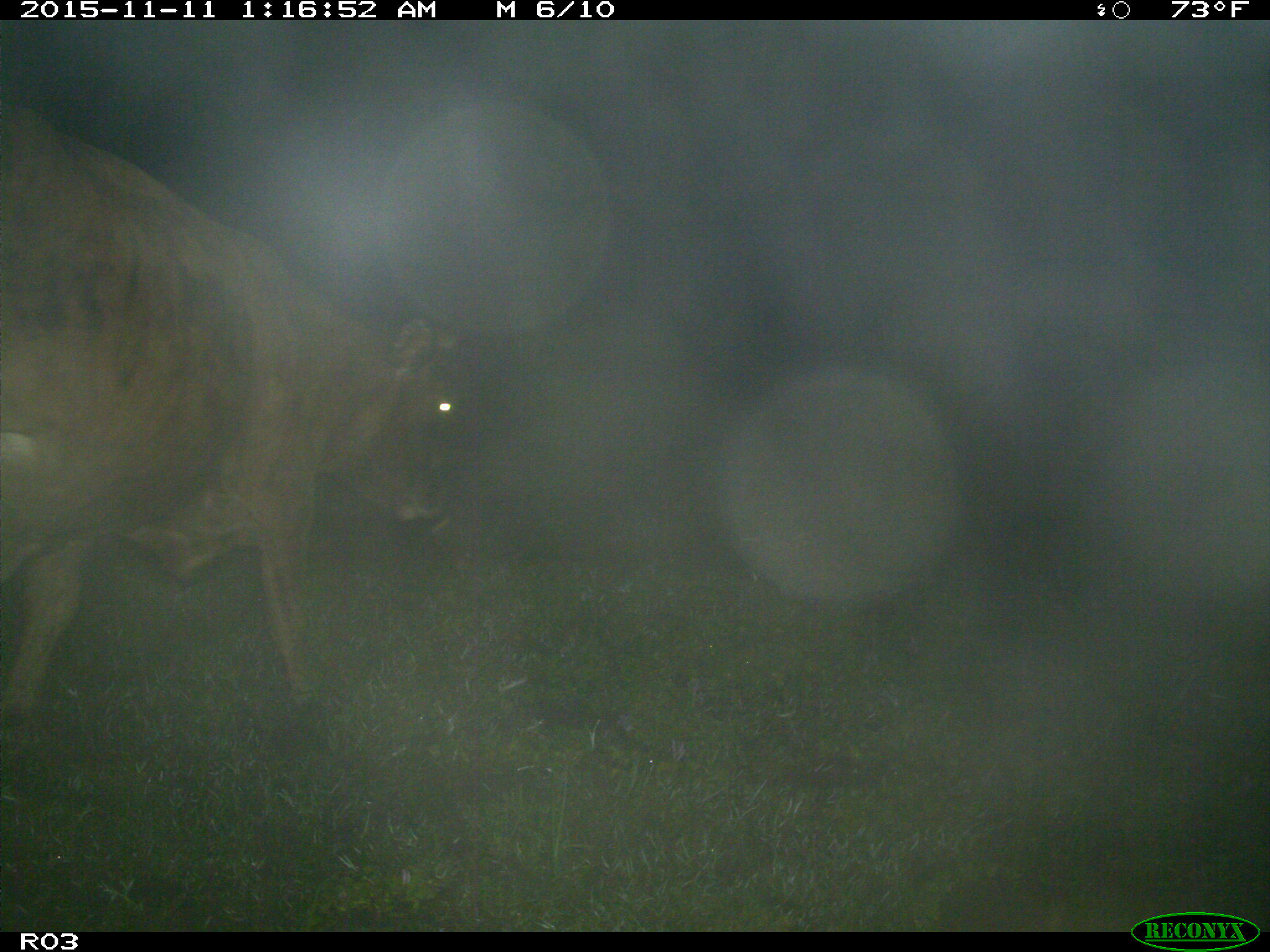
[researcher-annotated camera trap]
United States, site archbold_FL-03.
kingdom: Animalia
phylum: Chordata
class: Mammalia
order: Artiodactyla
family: Bovidae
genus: Bos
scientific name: Bos taurus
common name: domestic cow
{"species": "Bos taurus (domestic cow)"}